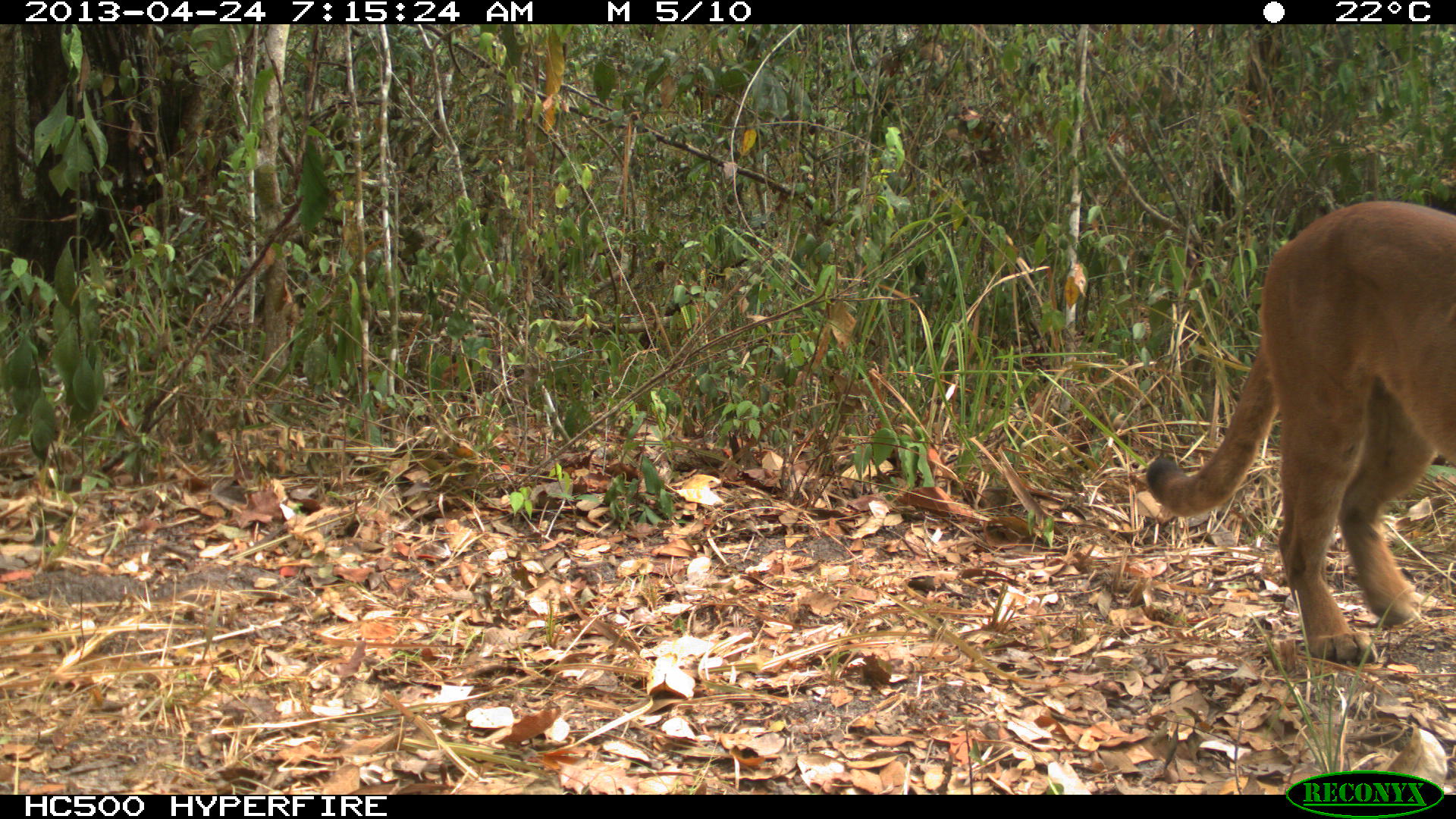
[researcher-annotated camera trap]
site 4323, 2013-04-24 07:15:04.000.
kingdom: Animalia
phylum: Chordata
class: Mammalia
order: Carnivora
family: Felidae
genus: Puma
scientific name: Puma concolor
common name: mountain lion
Puma concolor (mountain lion), count 1.